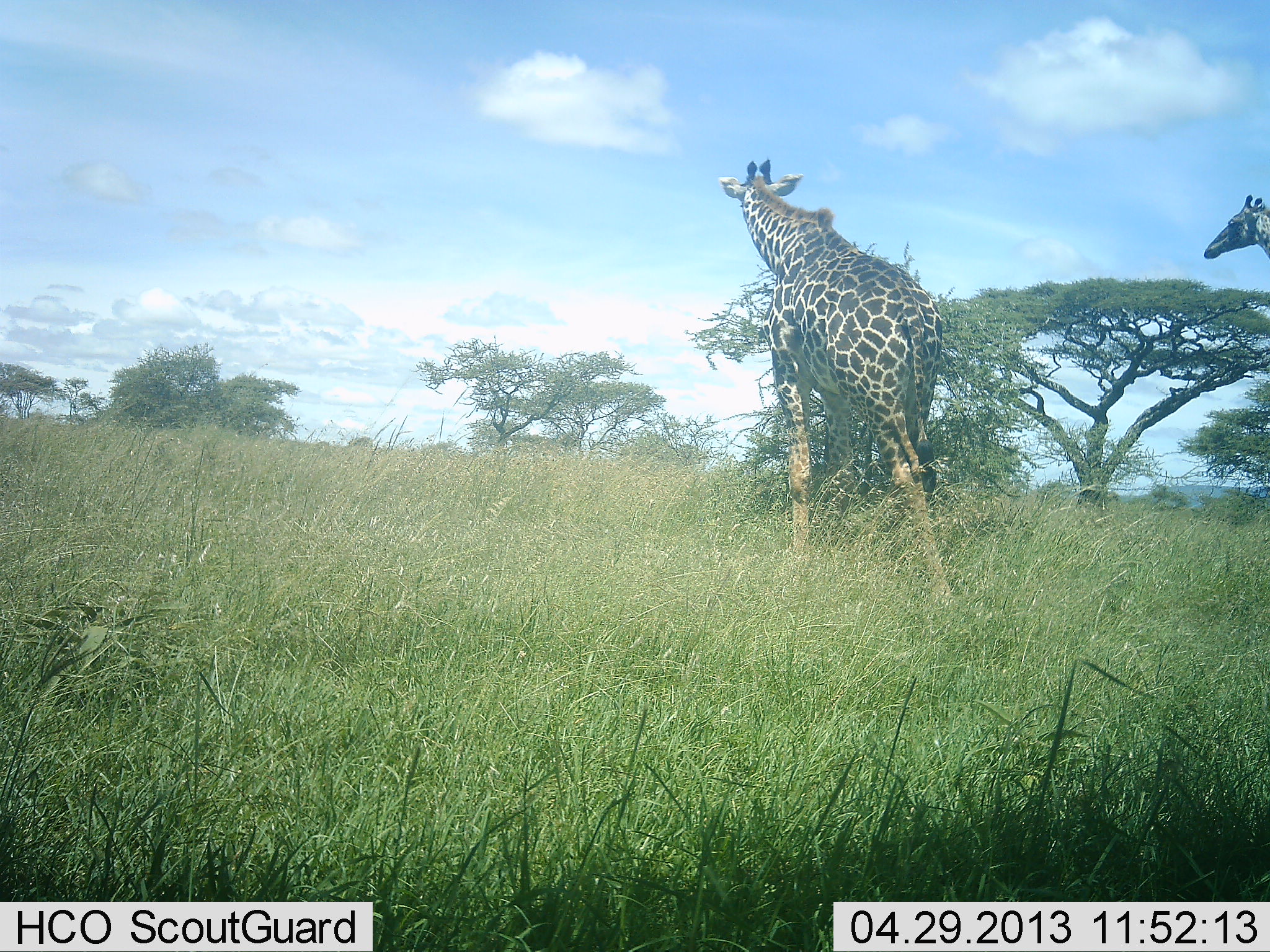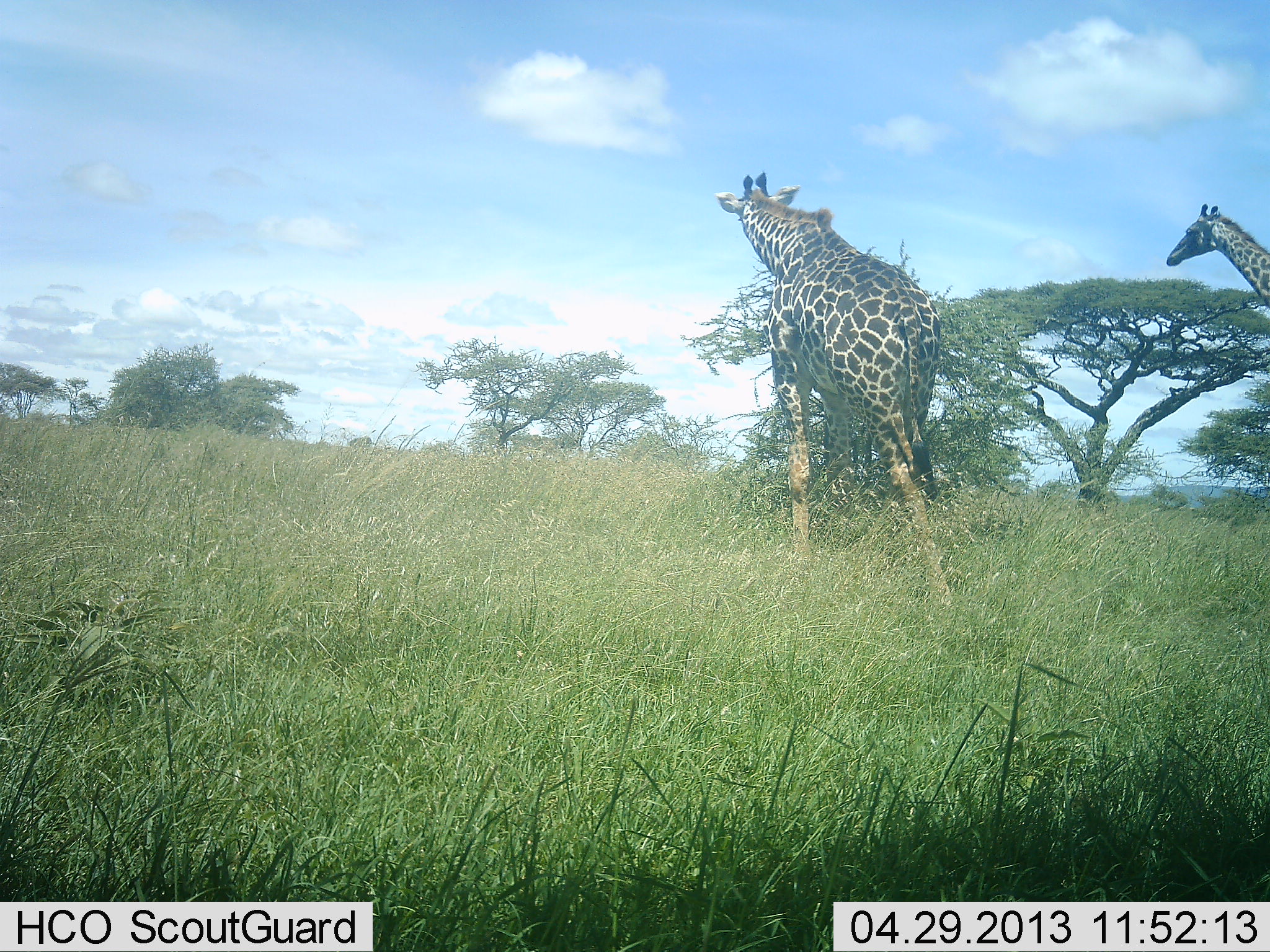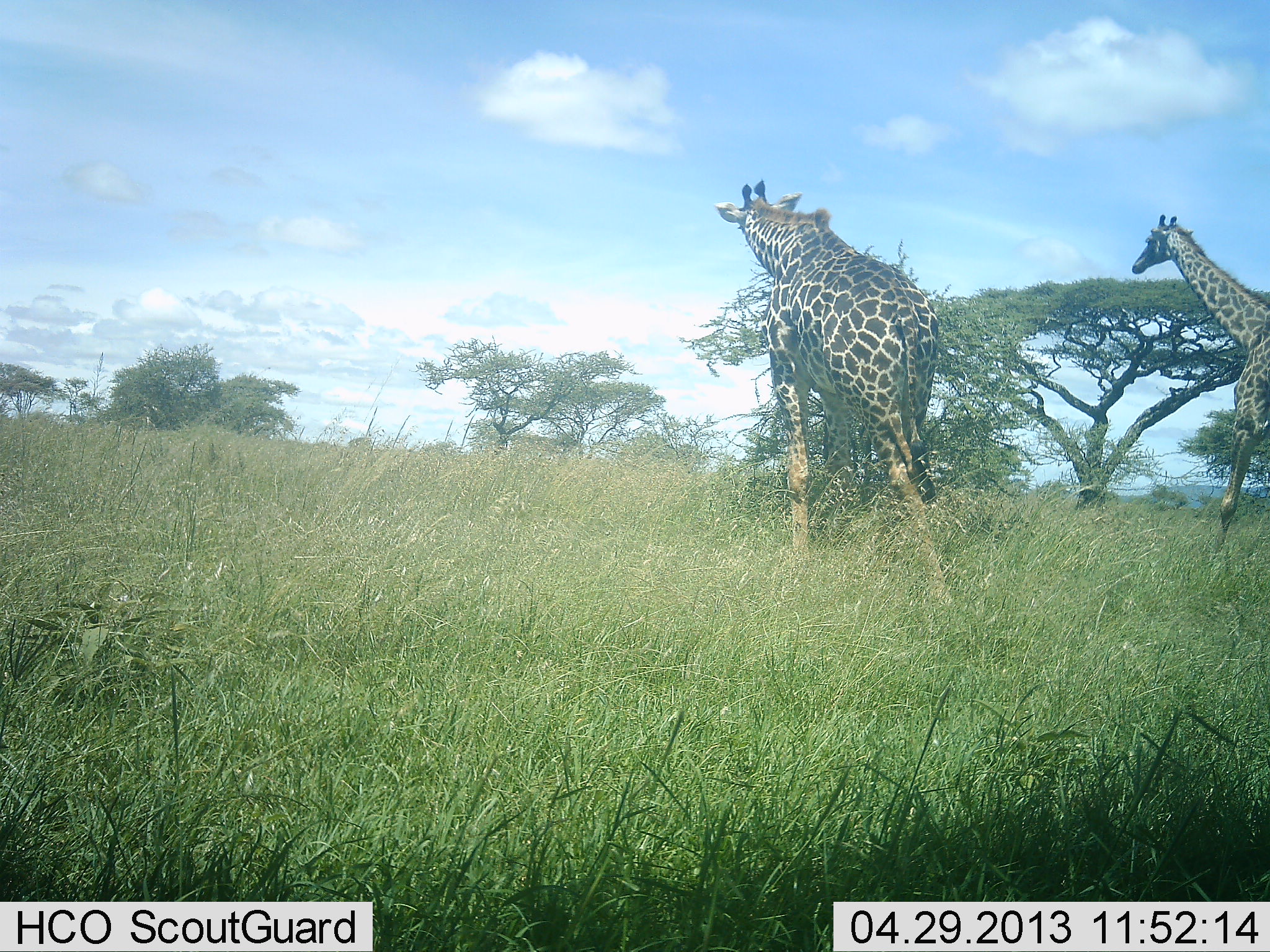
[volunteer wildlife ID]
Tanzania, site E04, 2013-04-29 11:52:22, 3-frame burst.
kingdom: Animalia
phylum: Chordata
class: Mammalia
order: Artiodactyla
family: Giraffidae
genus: Giraffa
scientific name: Giraffa camelopardalis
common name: giraffe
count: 2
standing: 22%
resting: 0%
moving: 89%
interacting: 0%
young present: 0%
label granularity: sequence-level